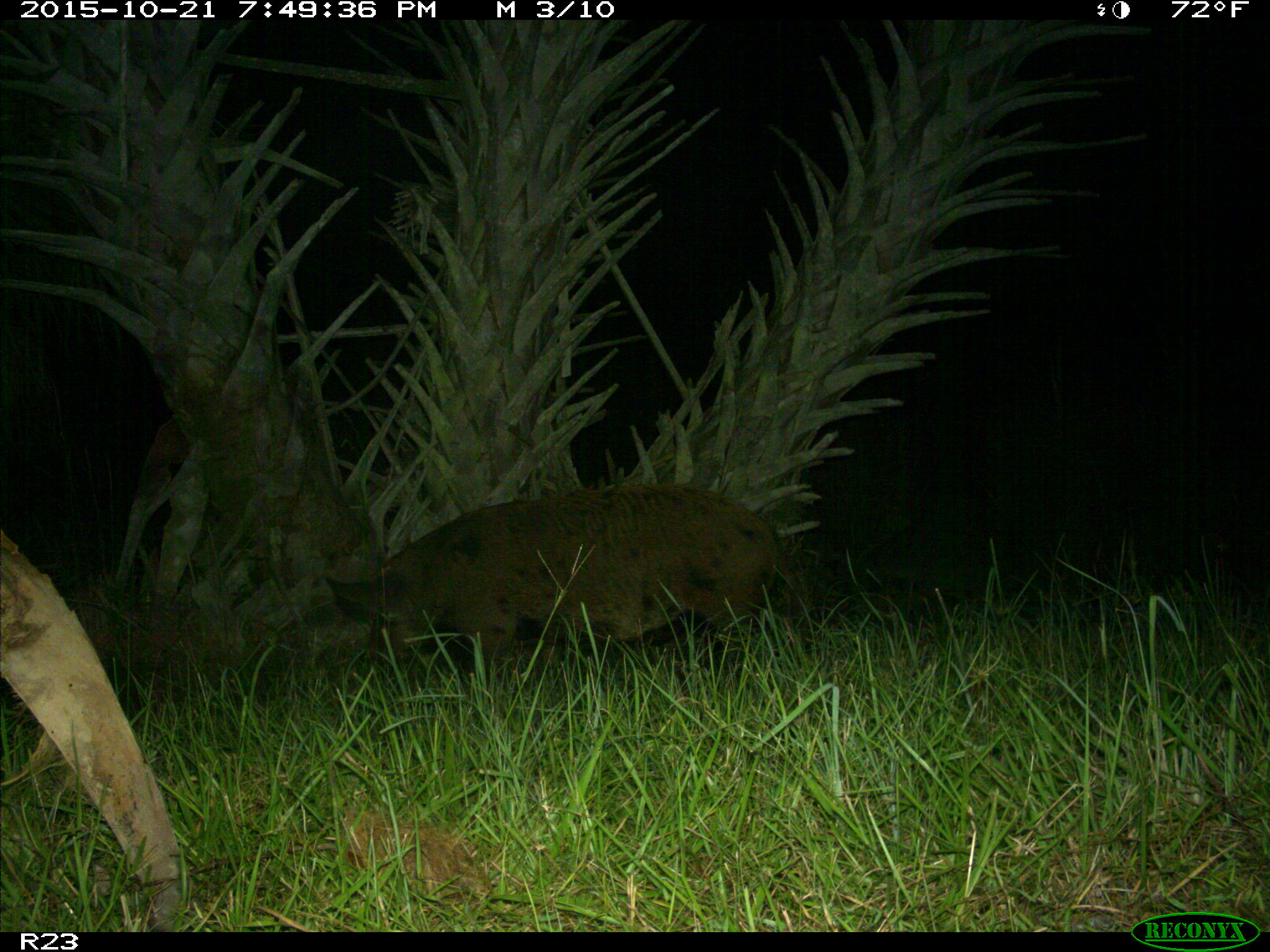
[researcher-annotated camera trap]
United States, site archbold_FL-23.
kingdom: Animalia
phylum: Chordata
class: Mammalia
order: Artiodactyla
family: Suidae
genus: Sus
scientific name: Sus scrofa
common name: wild boar